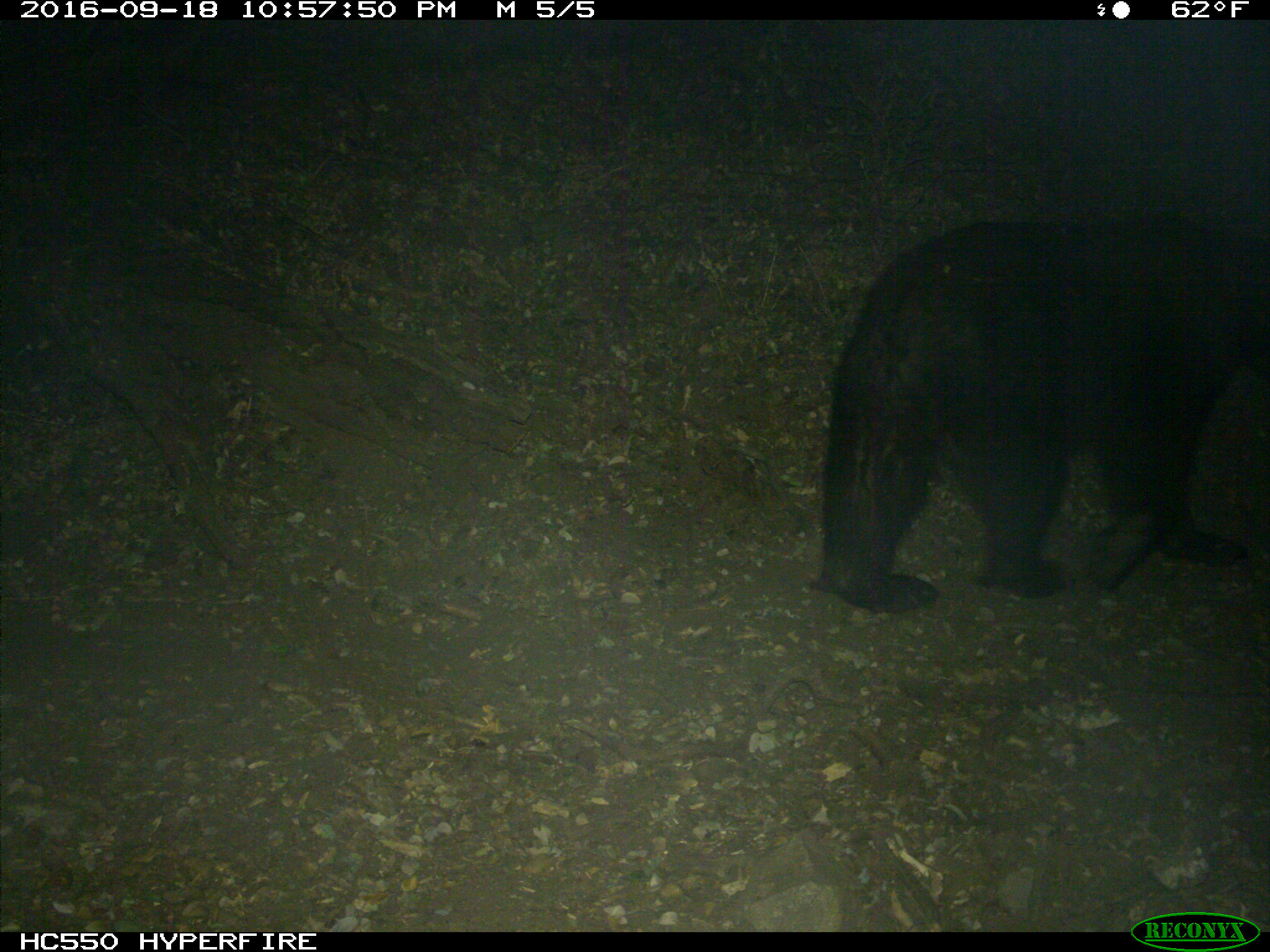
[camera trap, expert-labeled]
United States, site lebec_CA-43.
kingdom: Animalia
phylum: Chordata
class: Mammalia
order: Carnivora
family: Ursidae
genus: Ursus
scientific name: Ursus americanus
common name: american black bear